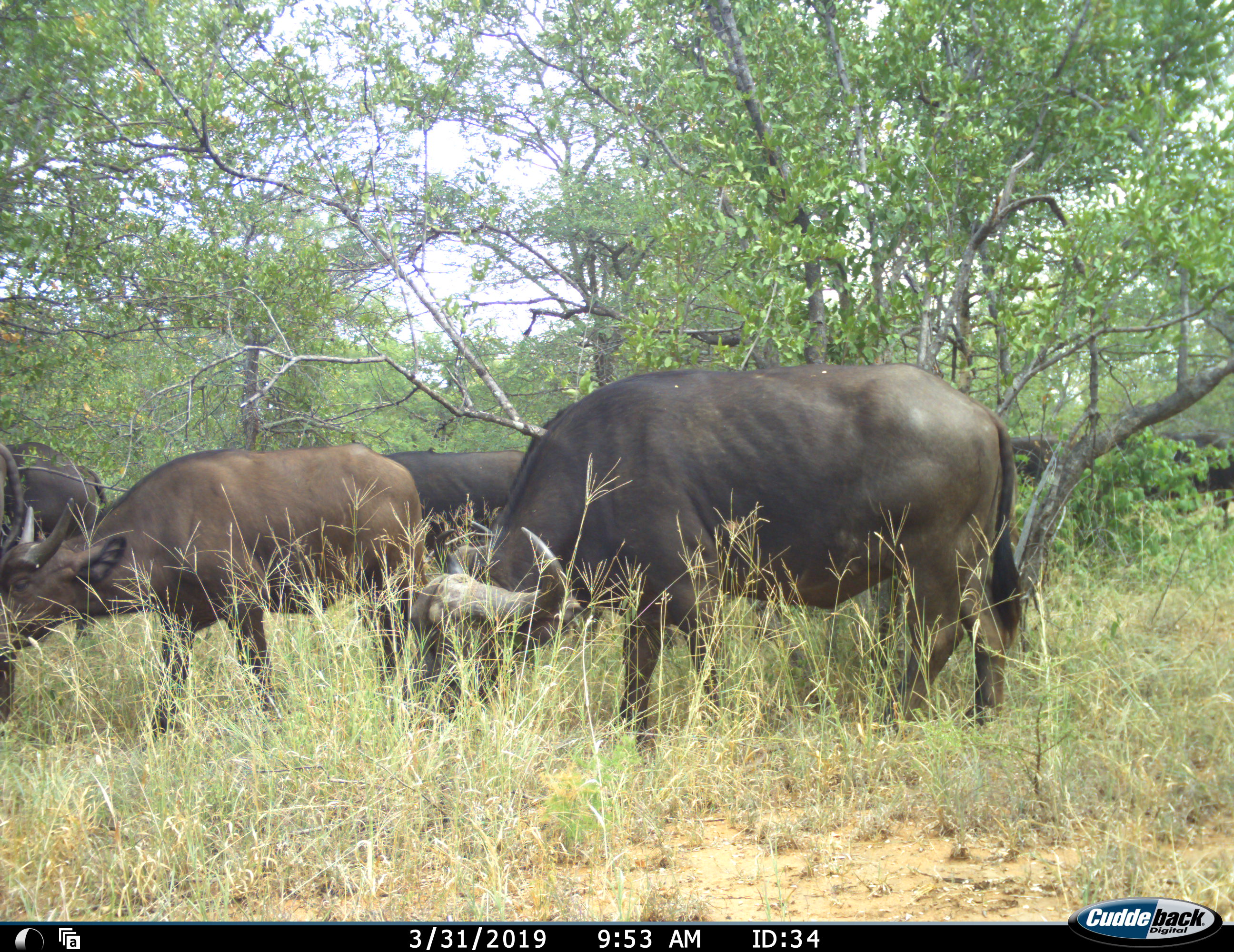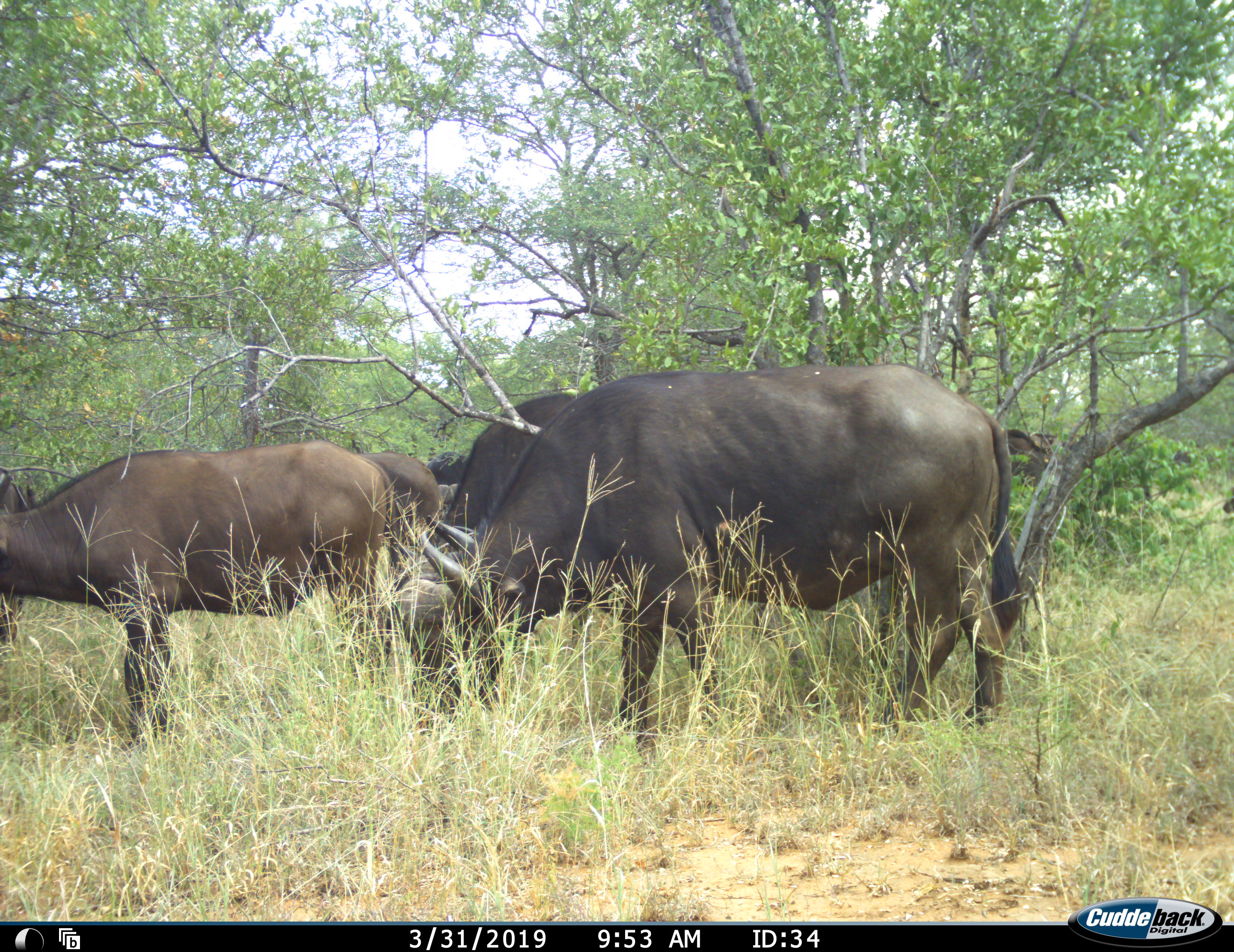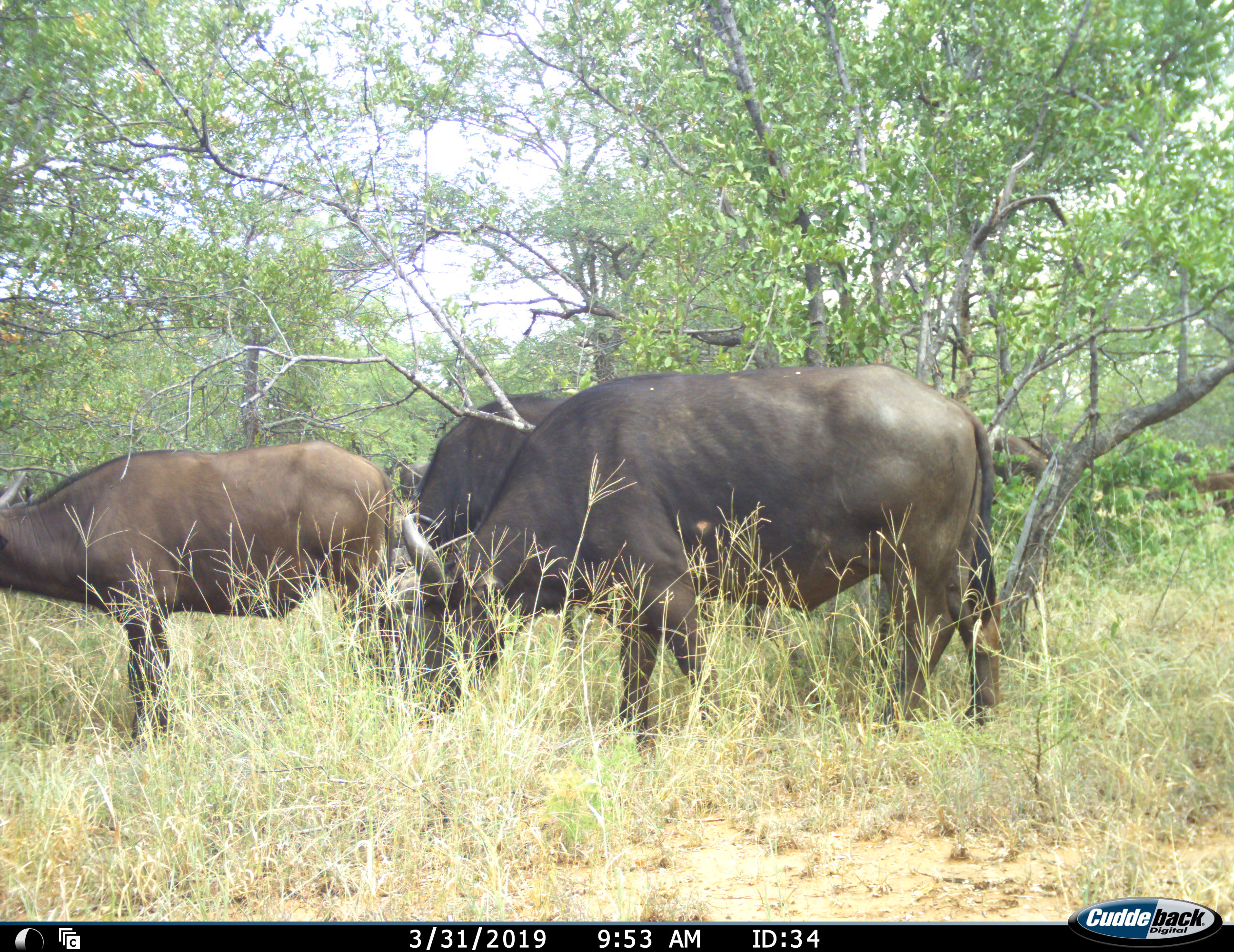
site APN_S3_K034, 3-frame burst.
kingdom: Animalia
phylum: Chordata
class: Mammalia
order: Artiodactyla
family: Bovidae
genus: Syncerus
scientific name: Syncerus caffer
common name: african buffalo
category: buffalo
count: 6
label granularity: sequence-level